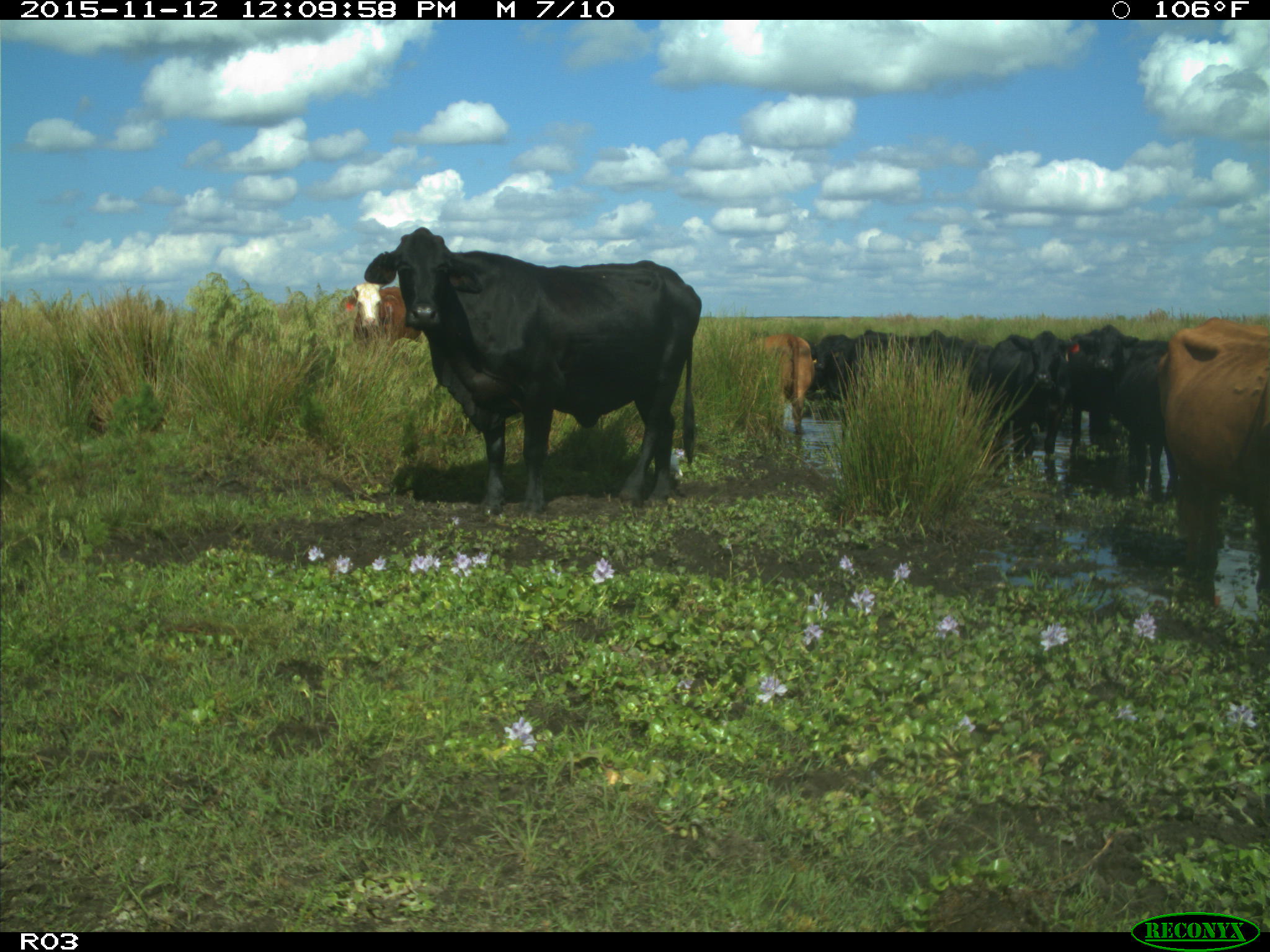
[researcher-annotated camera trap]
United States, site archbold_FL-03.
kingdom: Animalia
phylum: Chordata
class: Mammalia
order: Artiodactyla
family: Bovidae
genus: Bos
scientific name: Bos taurus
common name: domestic cow